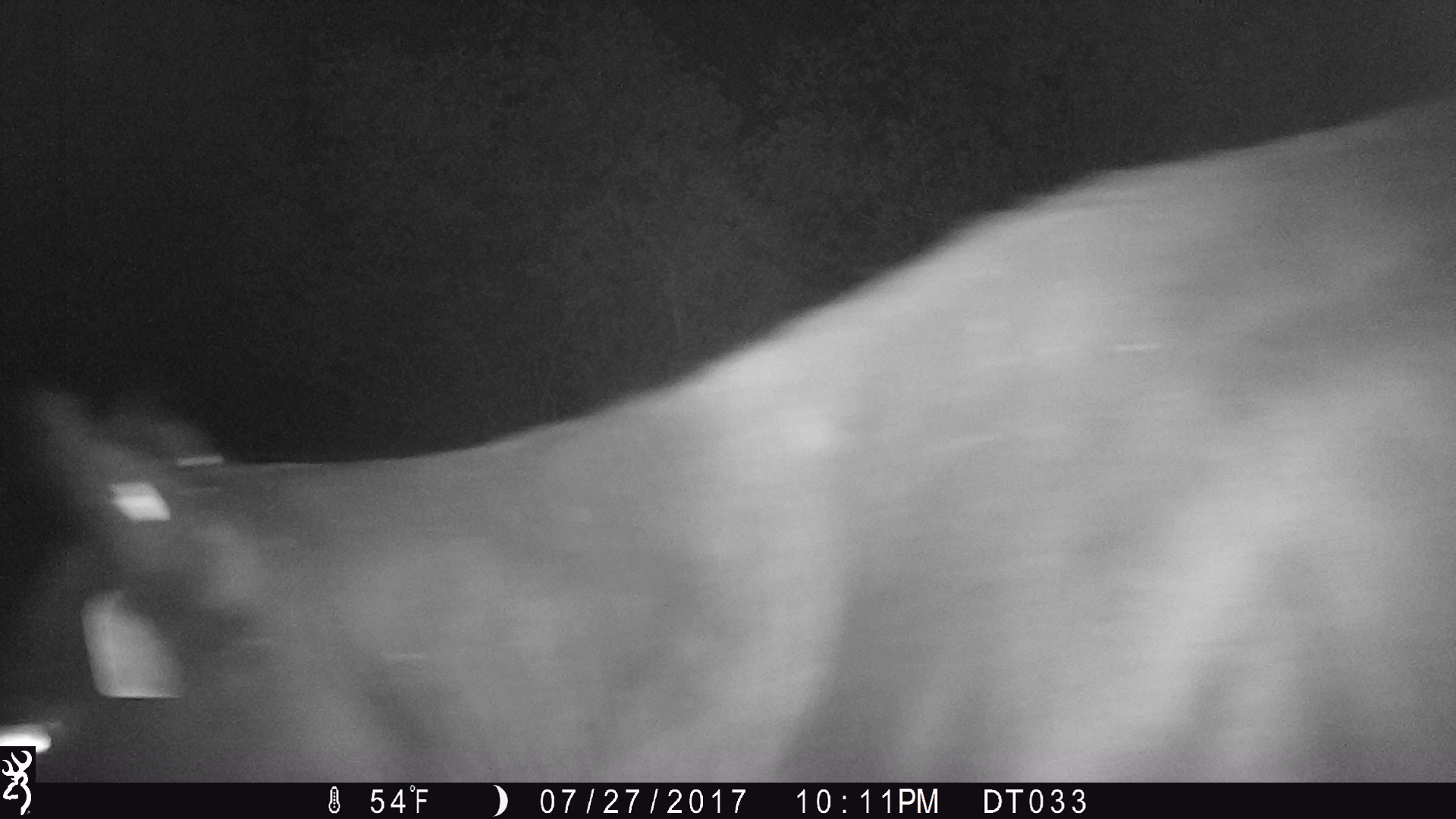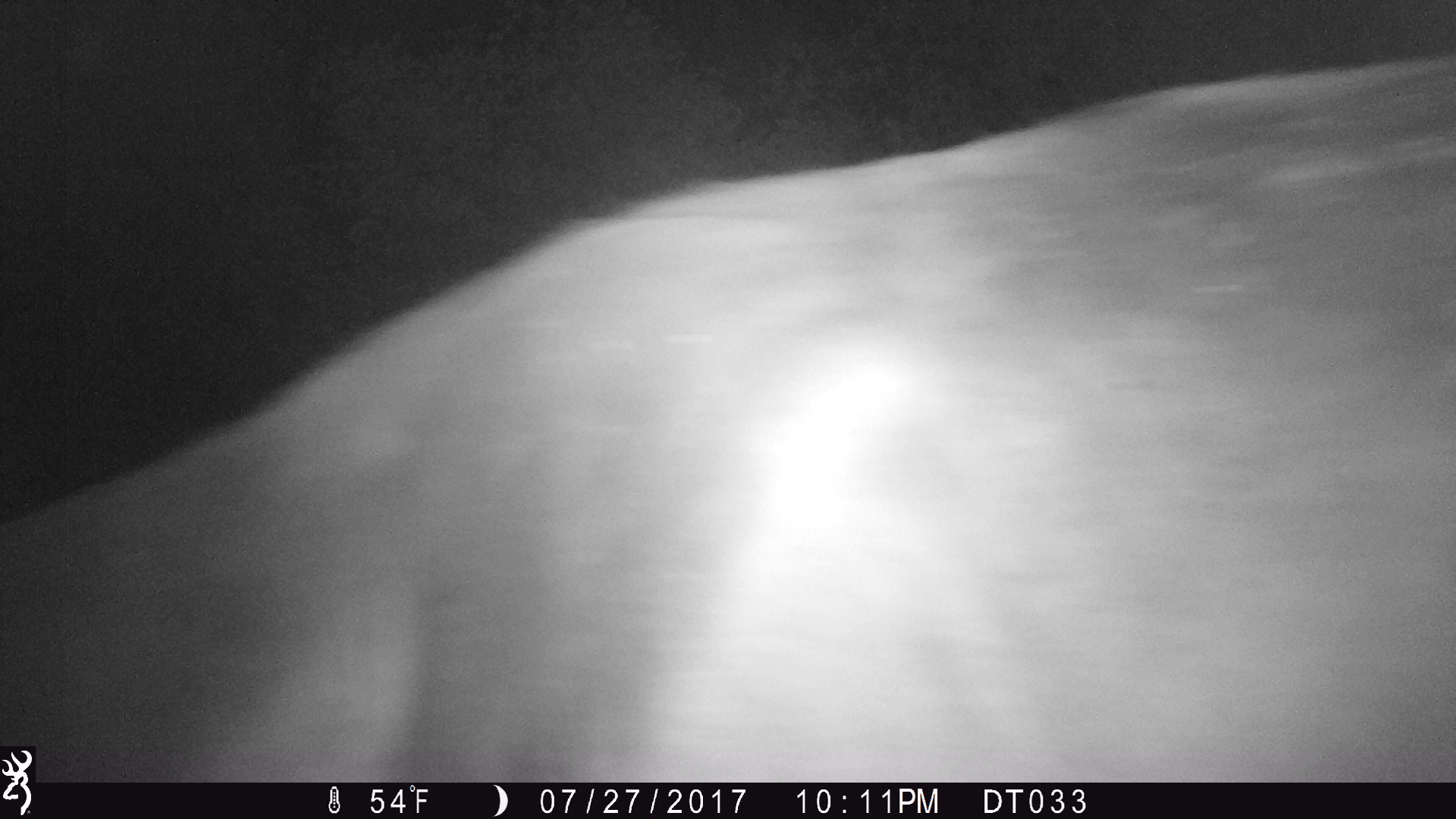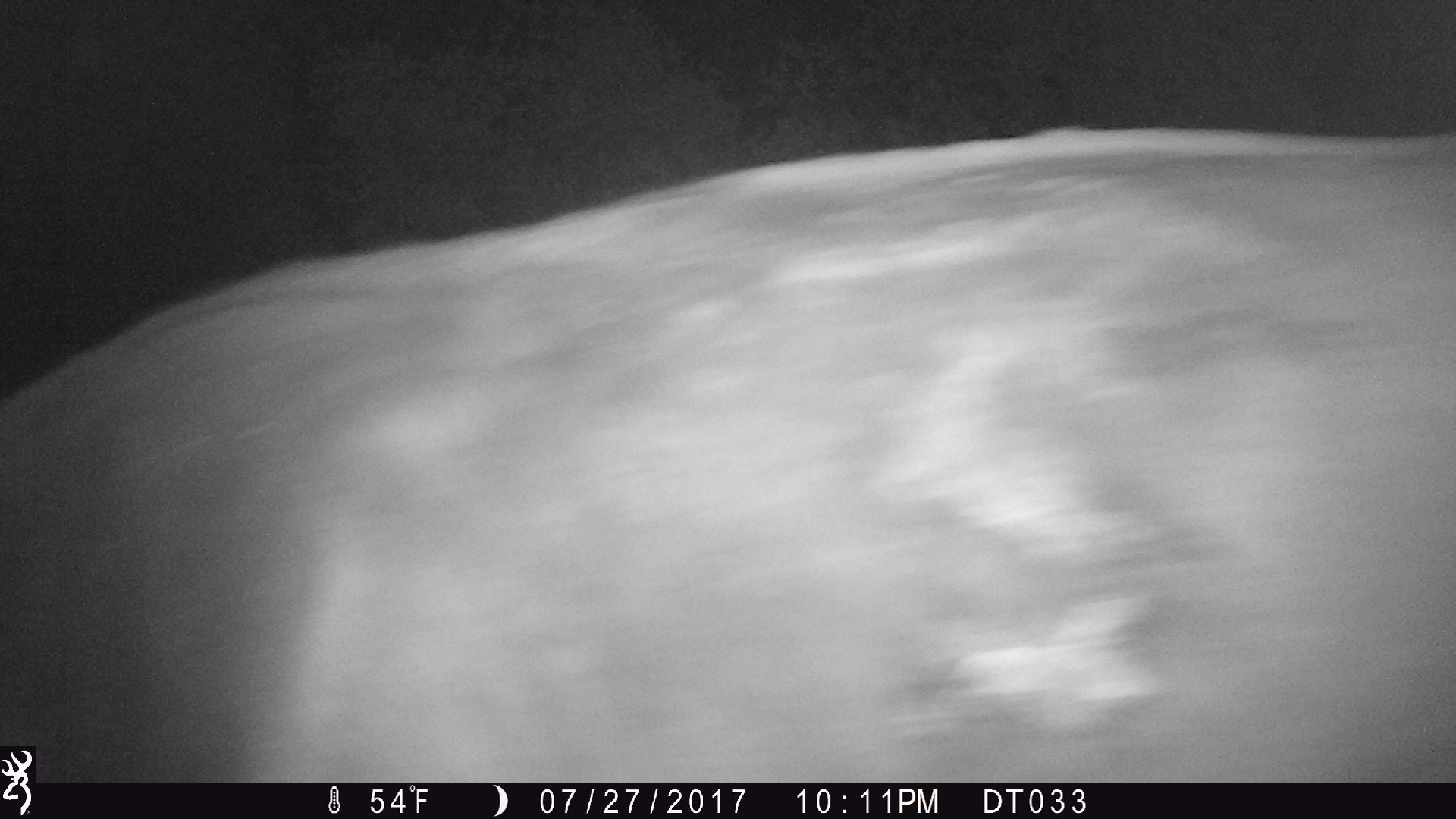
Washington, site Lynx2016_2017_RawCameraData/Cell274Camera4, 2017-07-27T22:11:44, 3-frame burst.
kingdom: Animalia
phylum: Chordata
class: Mammalia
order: Artiodactyla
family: Bovidae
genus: Bos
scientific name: Bos taurus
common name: domestic cattle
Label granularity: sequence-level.